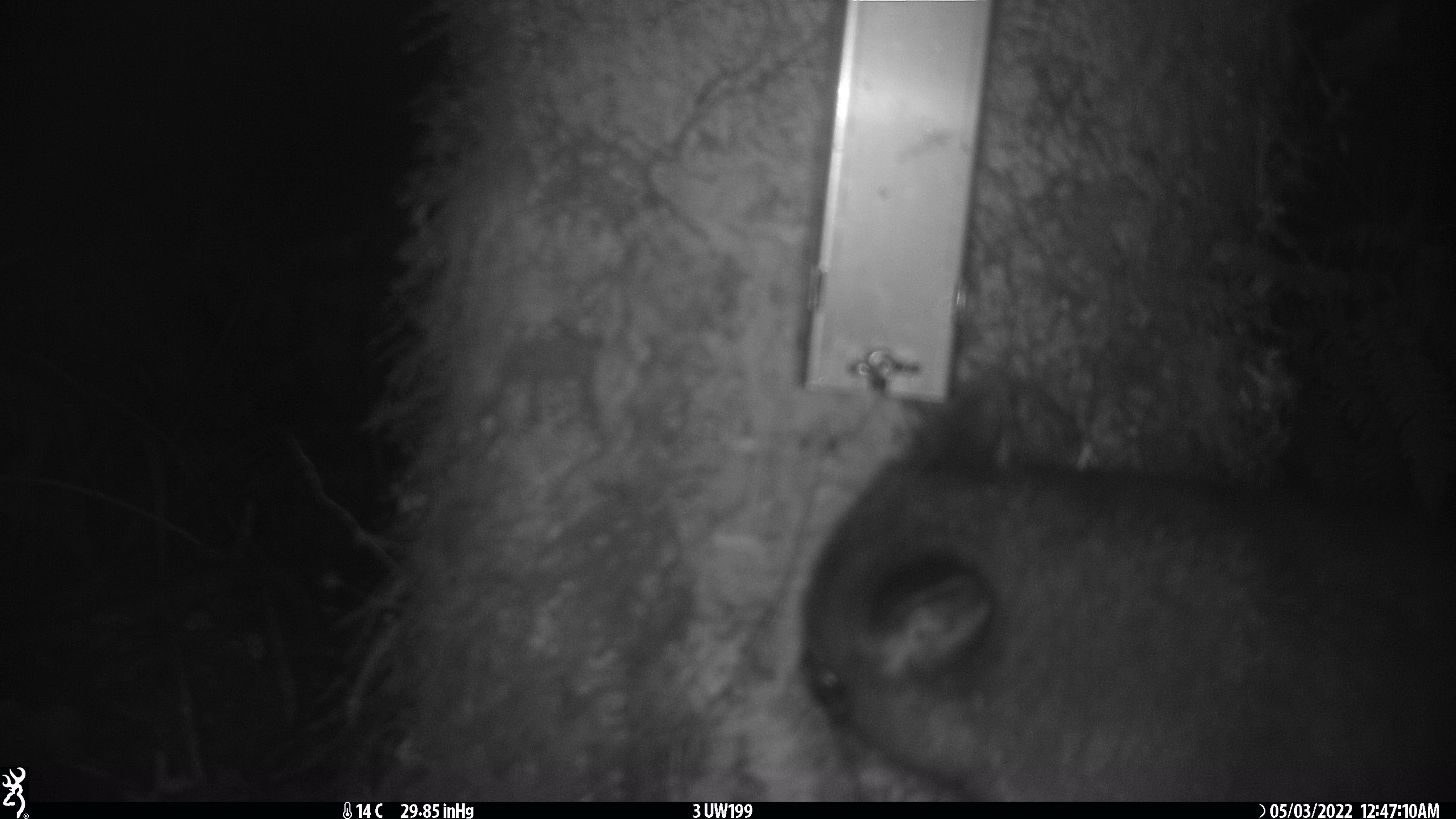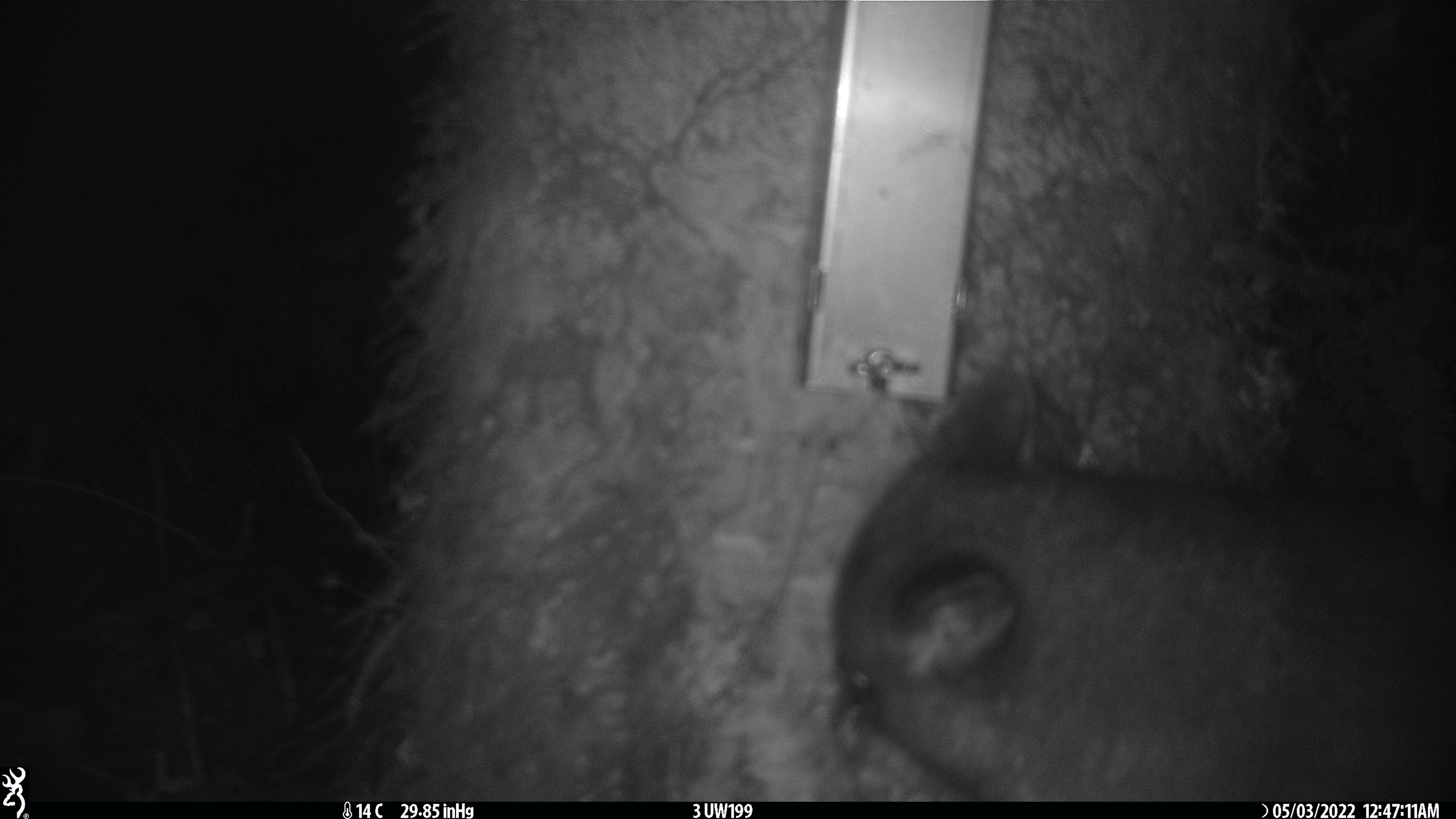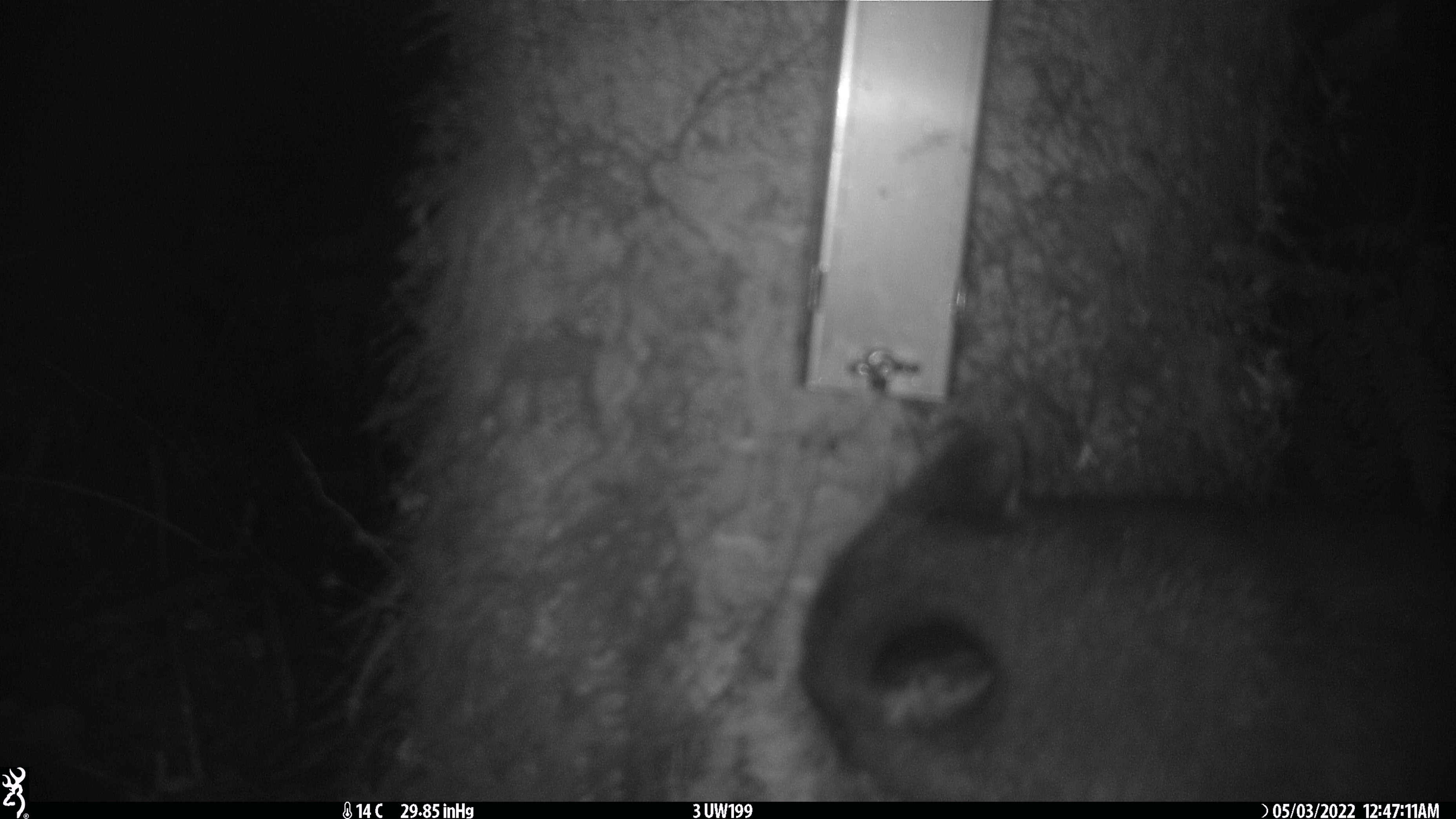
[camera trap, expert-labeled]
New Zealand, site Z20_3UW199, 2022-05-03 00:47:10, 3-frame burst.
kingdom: Animalia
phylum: Chordata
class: Mammalia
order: Diprotodontia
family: Phalangeridae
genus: Trichosurus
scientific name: Trichosurus vulpecula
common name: common brushtail possum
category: possum